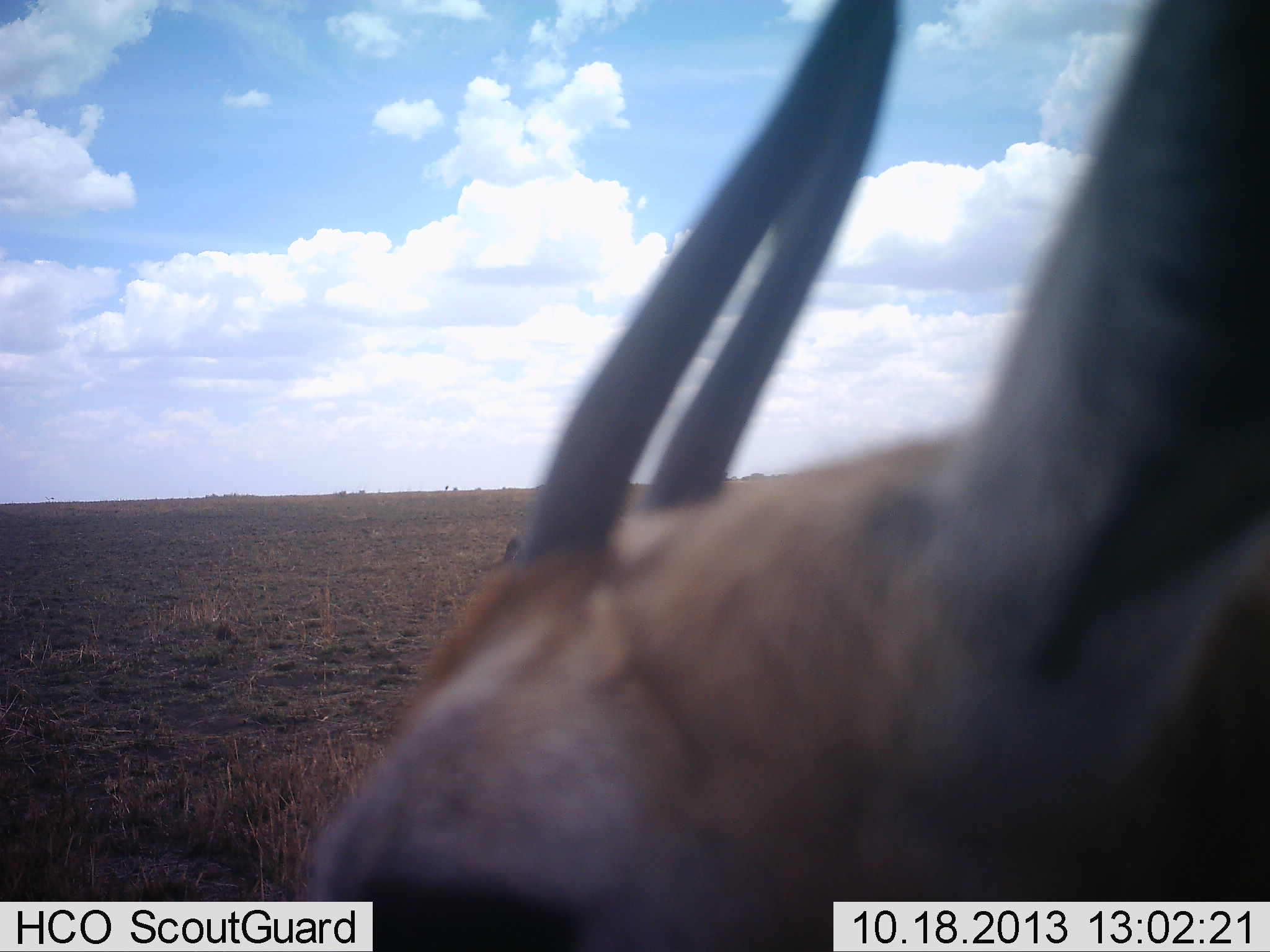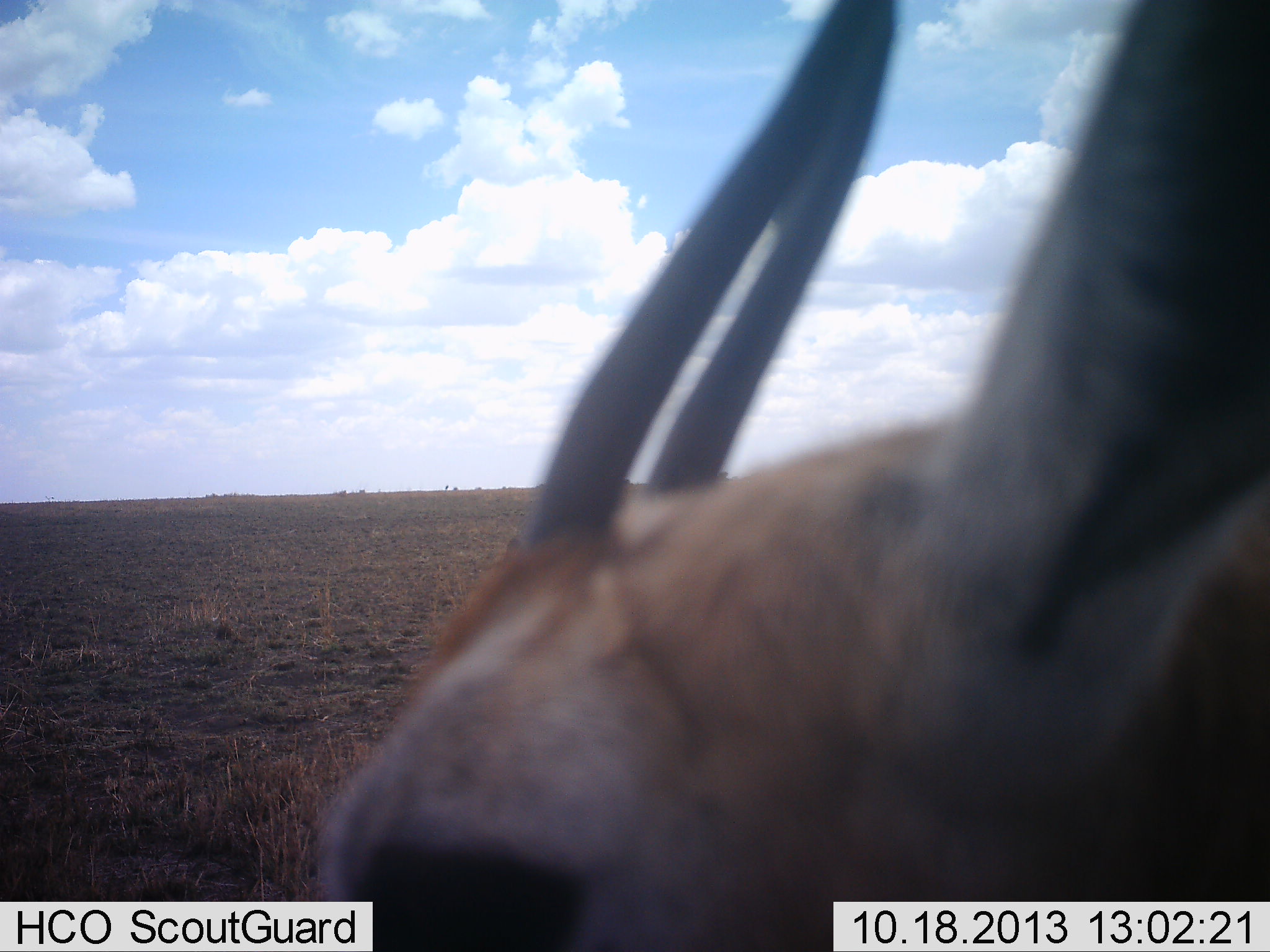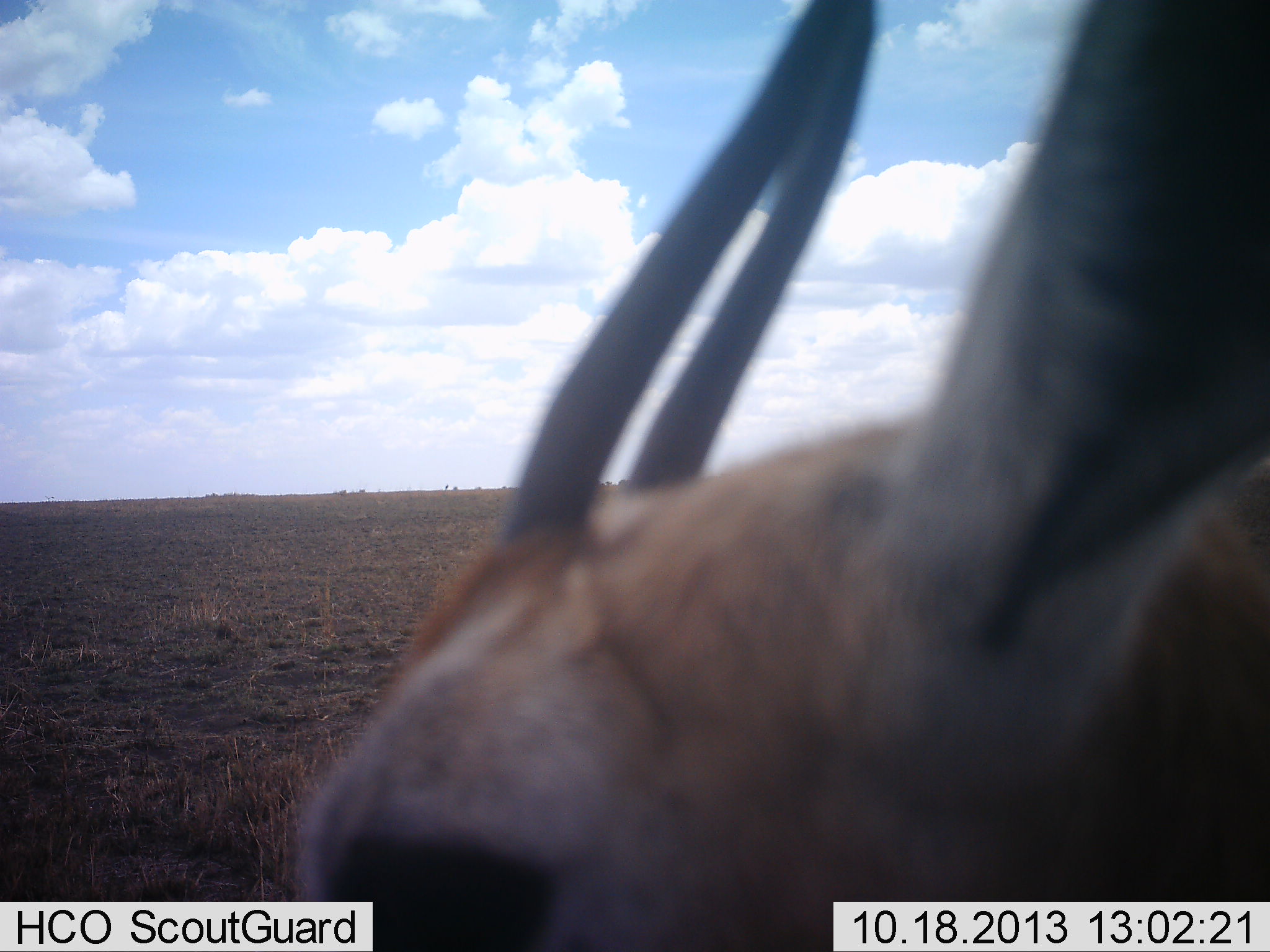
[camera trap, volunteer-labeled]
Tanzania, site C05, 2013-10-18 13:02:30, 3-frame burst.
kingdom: Animalia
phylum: Chordata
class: Mammalia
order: Artiodactyla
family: Bovidae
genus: Eudorcas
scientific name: Eudorcas thomsonii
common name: thomson's gazelle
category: gazellethomsons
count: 1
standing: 78%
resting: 4%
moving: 4%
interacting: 9%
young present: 0%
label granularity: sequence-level